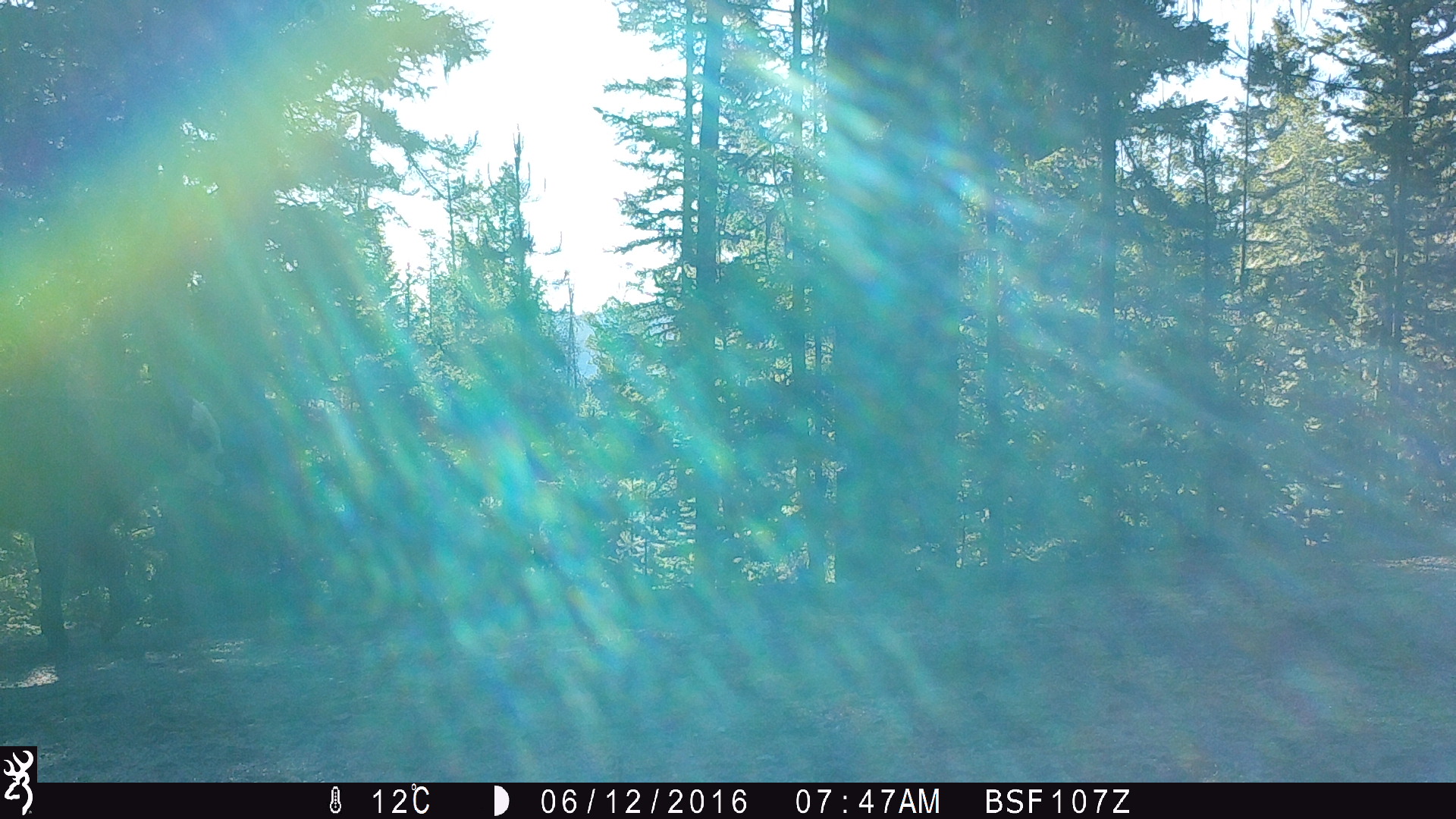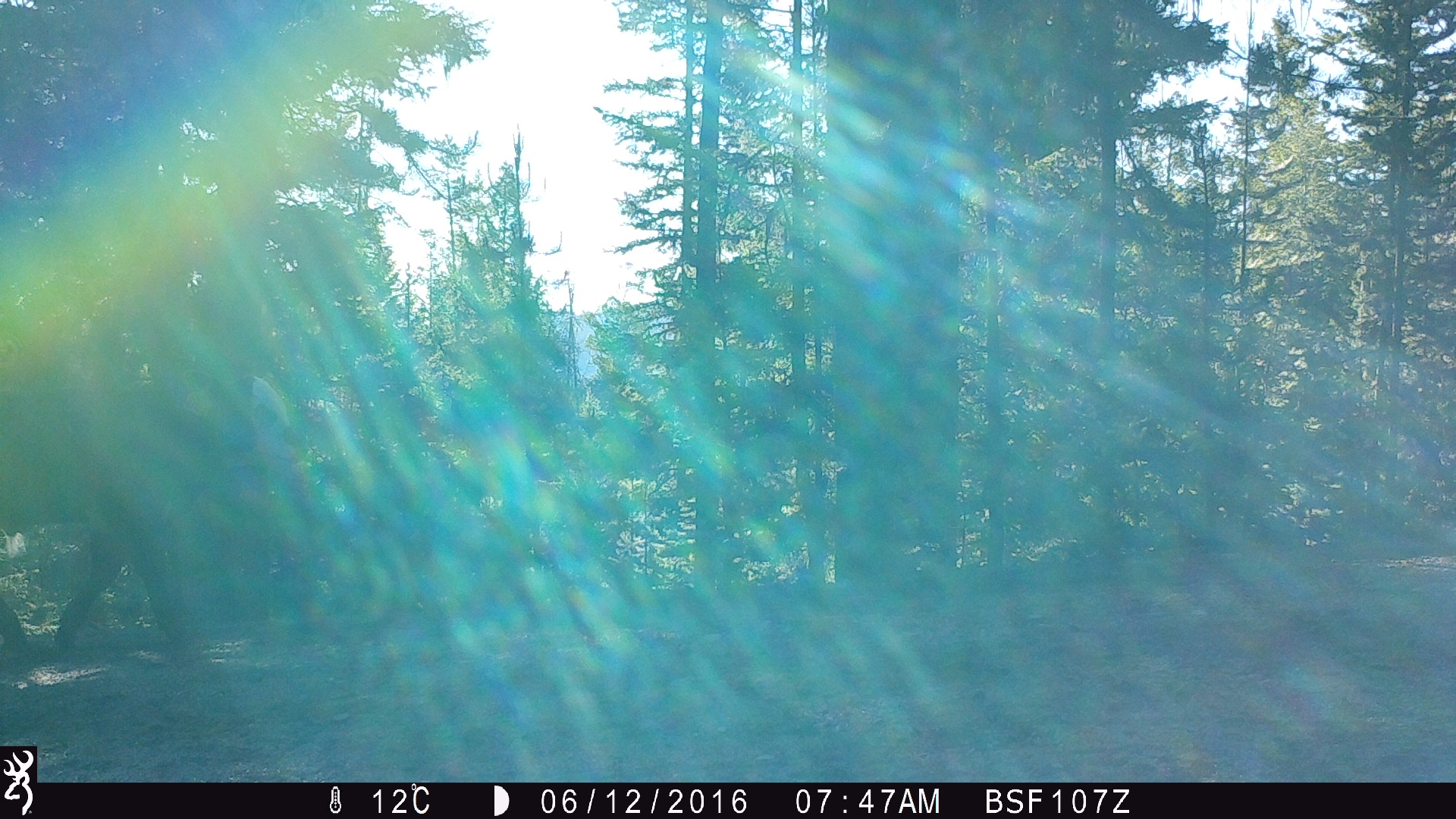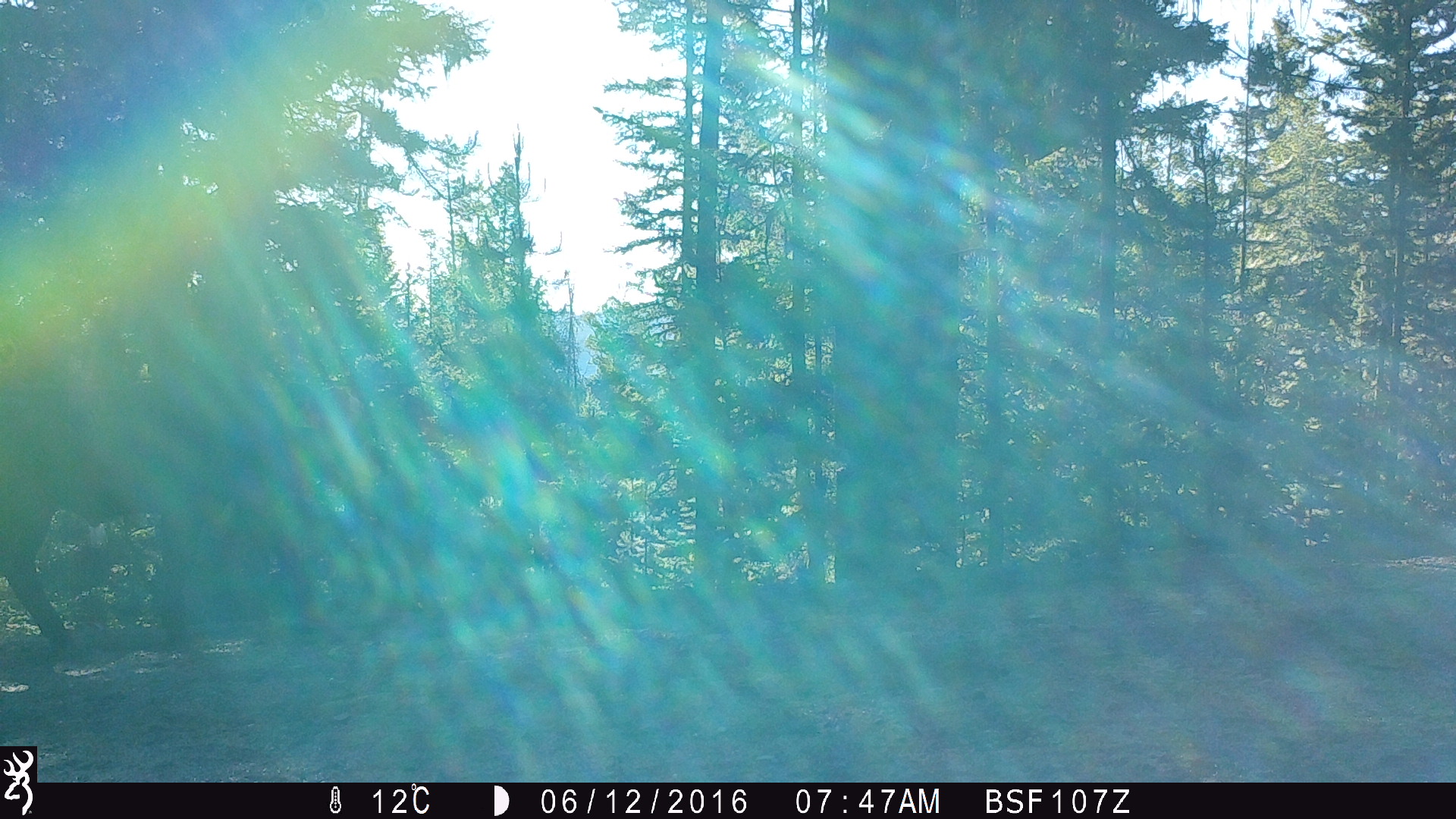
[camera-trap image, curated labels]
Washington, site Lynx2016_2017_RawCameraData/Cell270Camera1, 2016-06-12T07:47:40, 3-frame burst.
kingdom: Animalia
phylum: Chordata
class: Mammalia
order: Artiodactyla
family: Bovidae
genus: Bos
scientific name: Bos taurus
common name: domestic cattle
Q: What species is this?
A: Domestic cattle (Bos taurus).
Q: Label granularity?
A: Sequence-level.